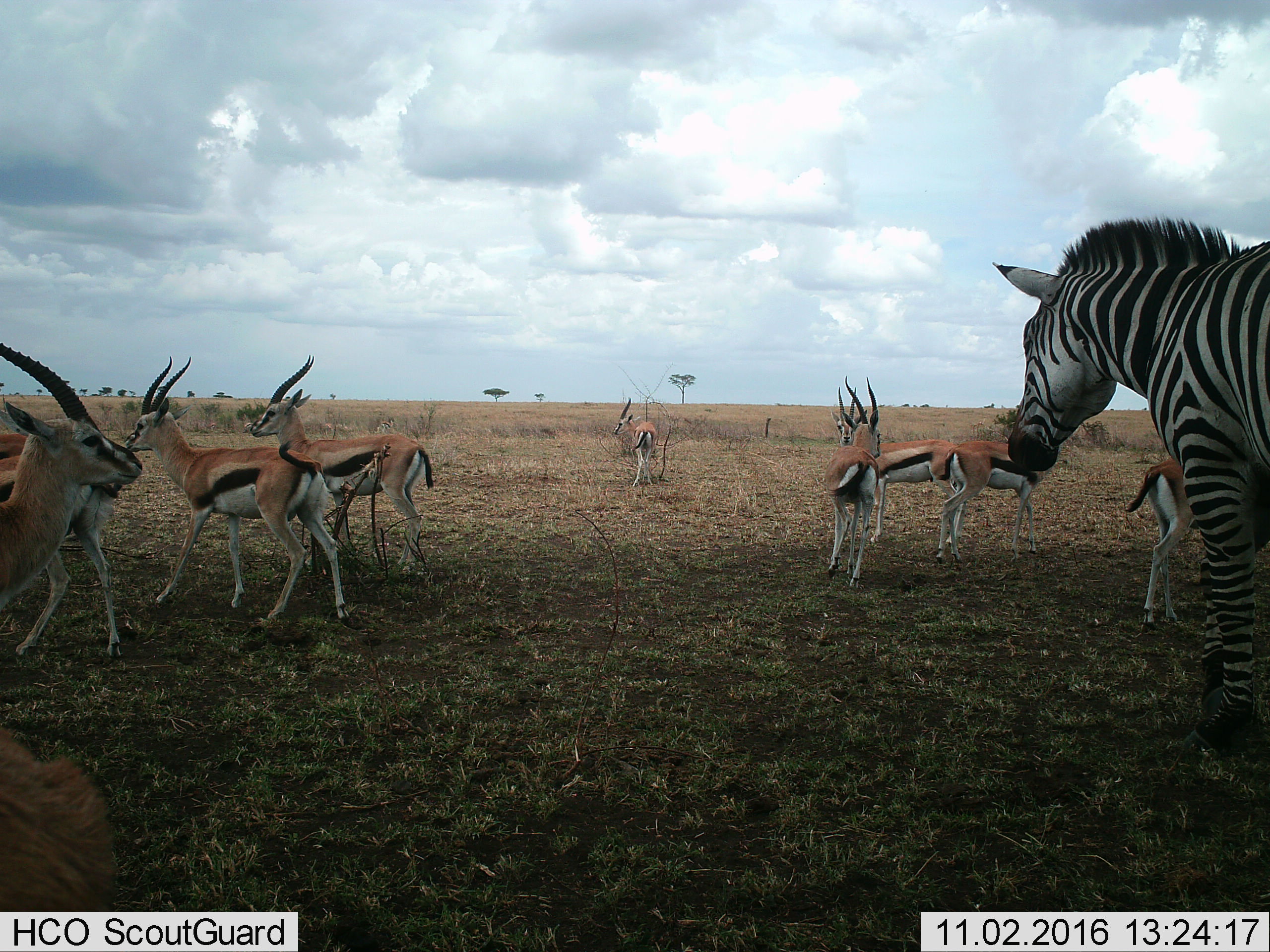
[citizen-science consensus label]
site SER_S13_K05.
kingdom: Animalia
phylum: Chordata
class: Mammalia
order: Artiodactyla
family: Bovidae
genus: Eudorcas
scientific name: Eudorcas thomsonii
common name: thomson's gazelle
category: gazellethomsons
Gazellethomsons (thomson's gazelle) (Eudorcas thomsonii), count 11-50. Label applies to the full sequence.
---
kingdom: Animalia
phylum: Chordata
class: Mammalia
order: Perissodactyla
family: Equidae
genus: Equus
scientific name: Equus quagga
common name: plains zebra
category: zebraplains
Zebraplains (plains zebra) (Equus quagga), count 1. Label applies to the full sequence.